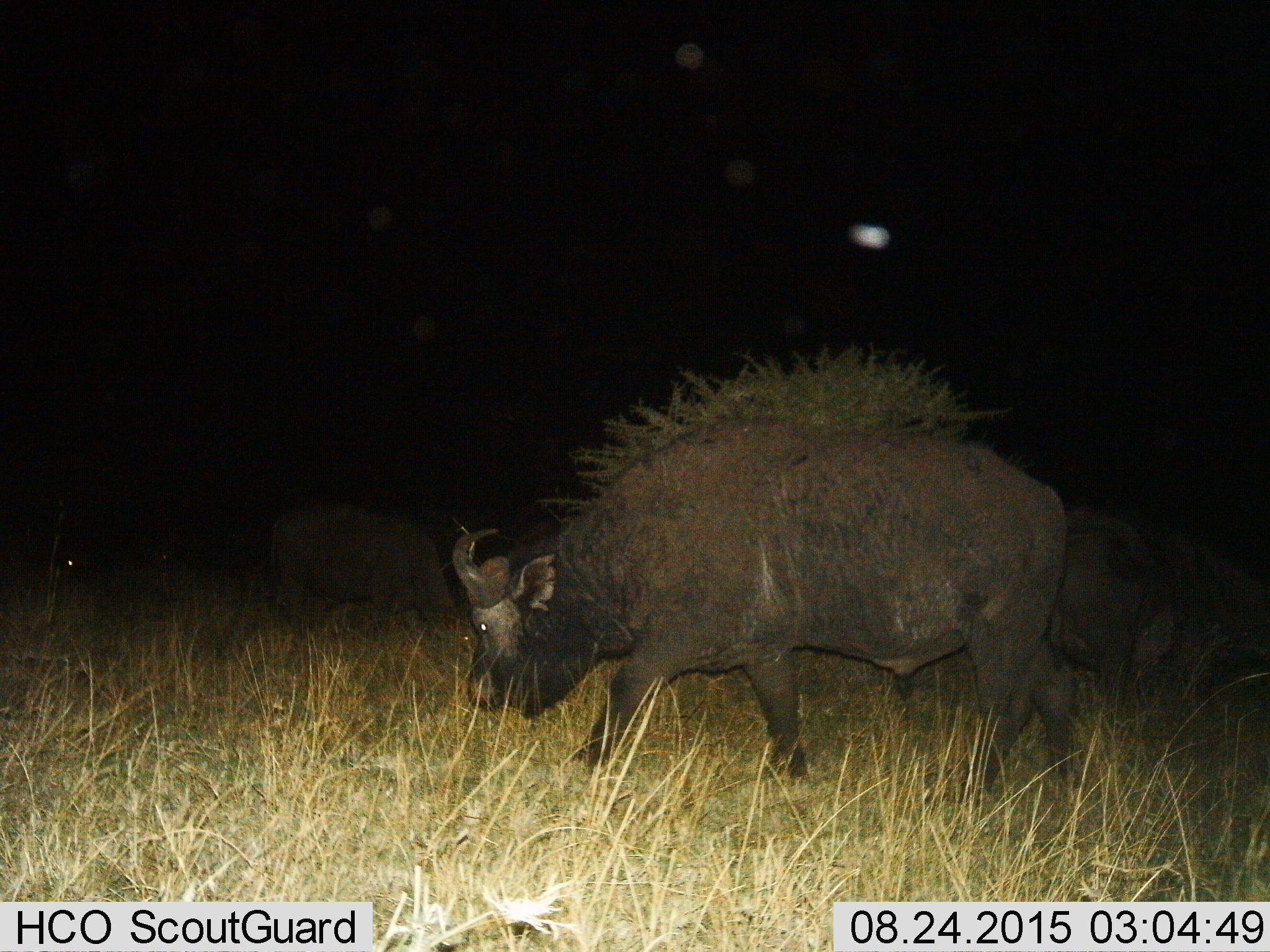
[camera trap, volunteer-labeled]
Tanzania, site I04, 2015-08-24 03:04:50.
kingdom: Animalia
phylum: Chordata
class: Mammalia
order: Artiodactyla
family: Bovidae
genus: Syncerus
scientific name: Syncerus caffer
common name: cape buffalo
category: buffalo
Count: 1.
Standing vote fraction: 25%.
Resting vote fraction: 0%.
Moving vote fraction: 62%.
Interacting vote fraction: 0%.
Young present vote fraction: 0%.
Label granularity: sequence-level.